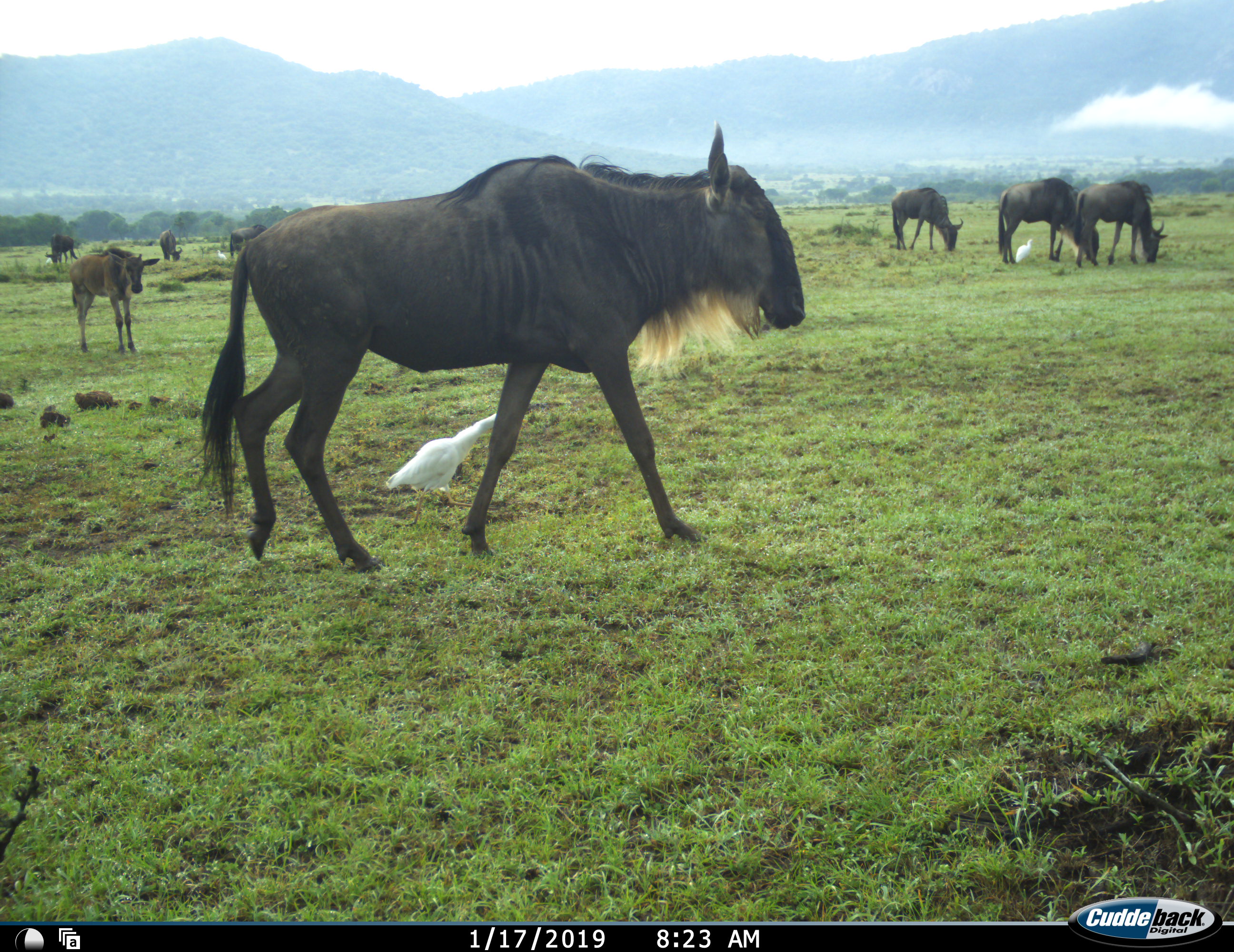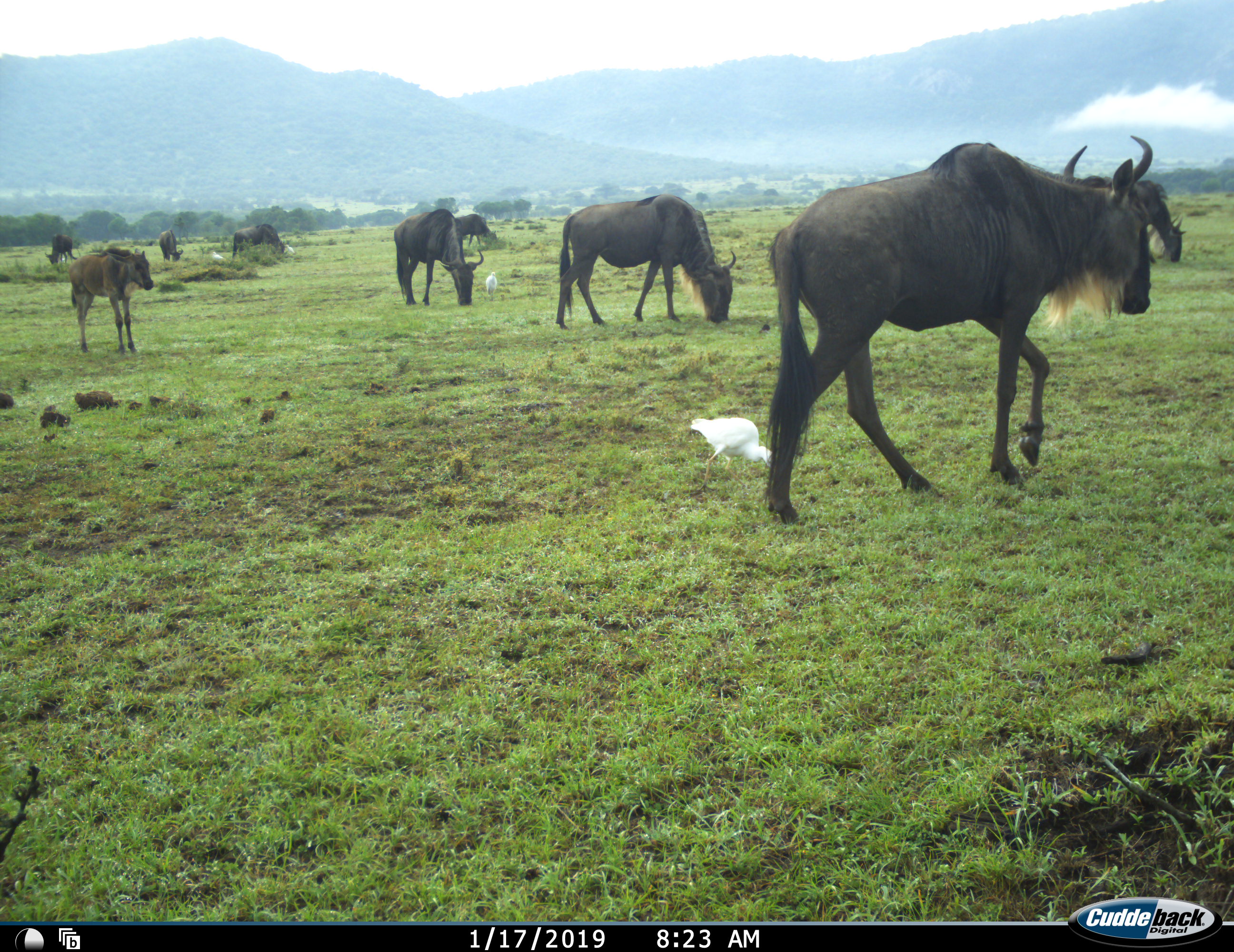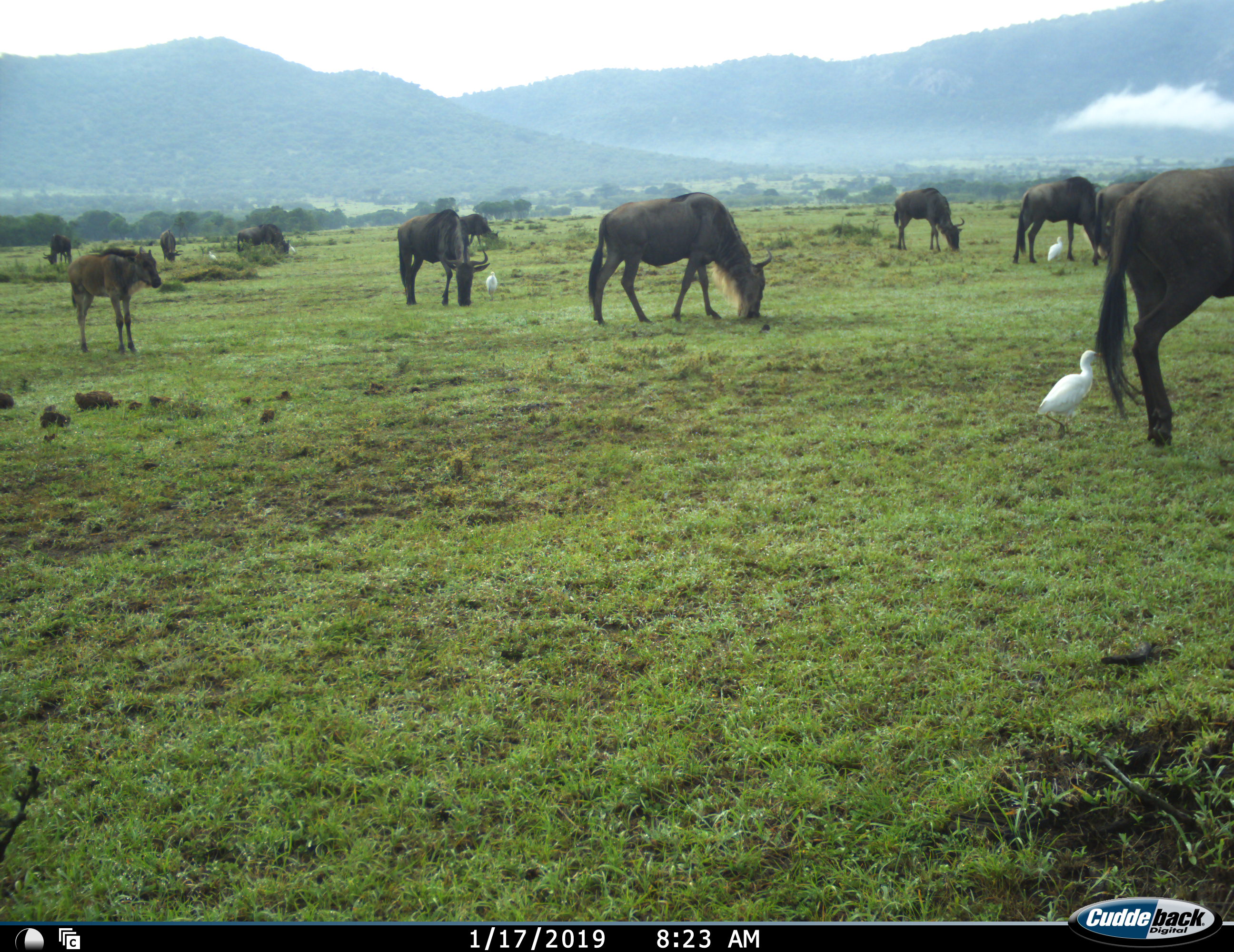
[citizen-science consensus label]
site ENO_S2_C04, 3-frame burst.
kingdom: Animalia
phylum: Chordata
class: Aves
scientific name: Aves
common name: bird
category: birdother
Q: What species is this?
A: Birdother (bird) (Aves).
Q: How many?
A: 4.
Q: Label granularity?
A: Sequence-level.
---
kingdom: Animalia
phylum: Chordata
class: Mammalia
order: Artiodactyla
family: Bovidae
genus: Connochaetes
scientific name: Connochaetes taurinus taurinus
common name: blue wildebeest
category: wildebeestblue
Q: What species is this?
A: Wildebeestblue (blue wildebeest) (Connochaetes taurinus taurinus).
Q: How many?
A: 11-50.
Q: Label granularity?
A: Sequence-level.